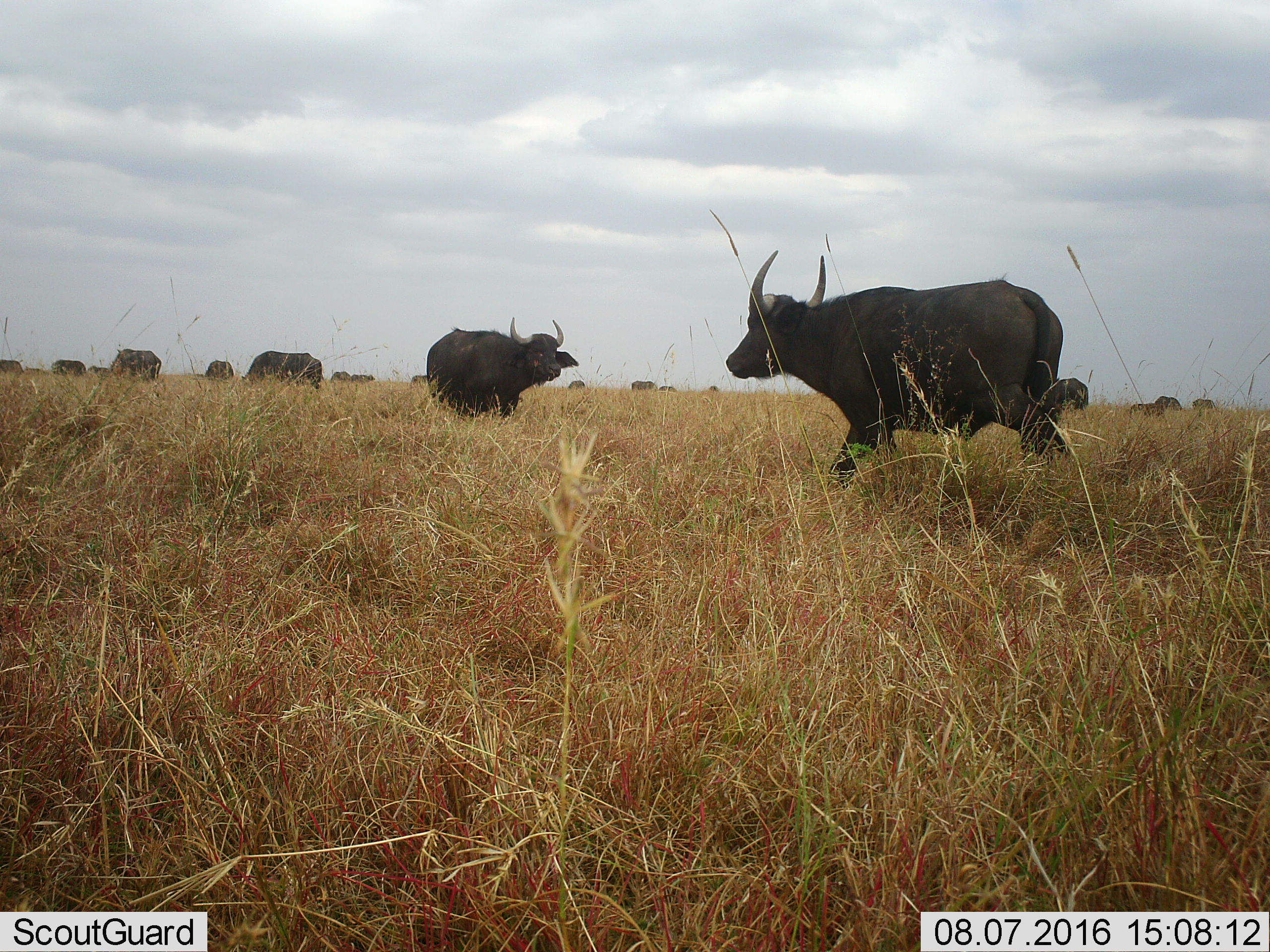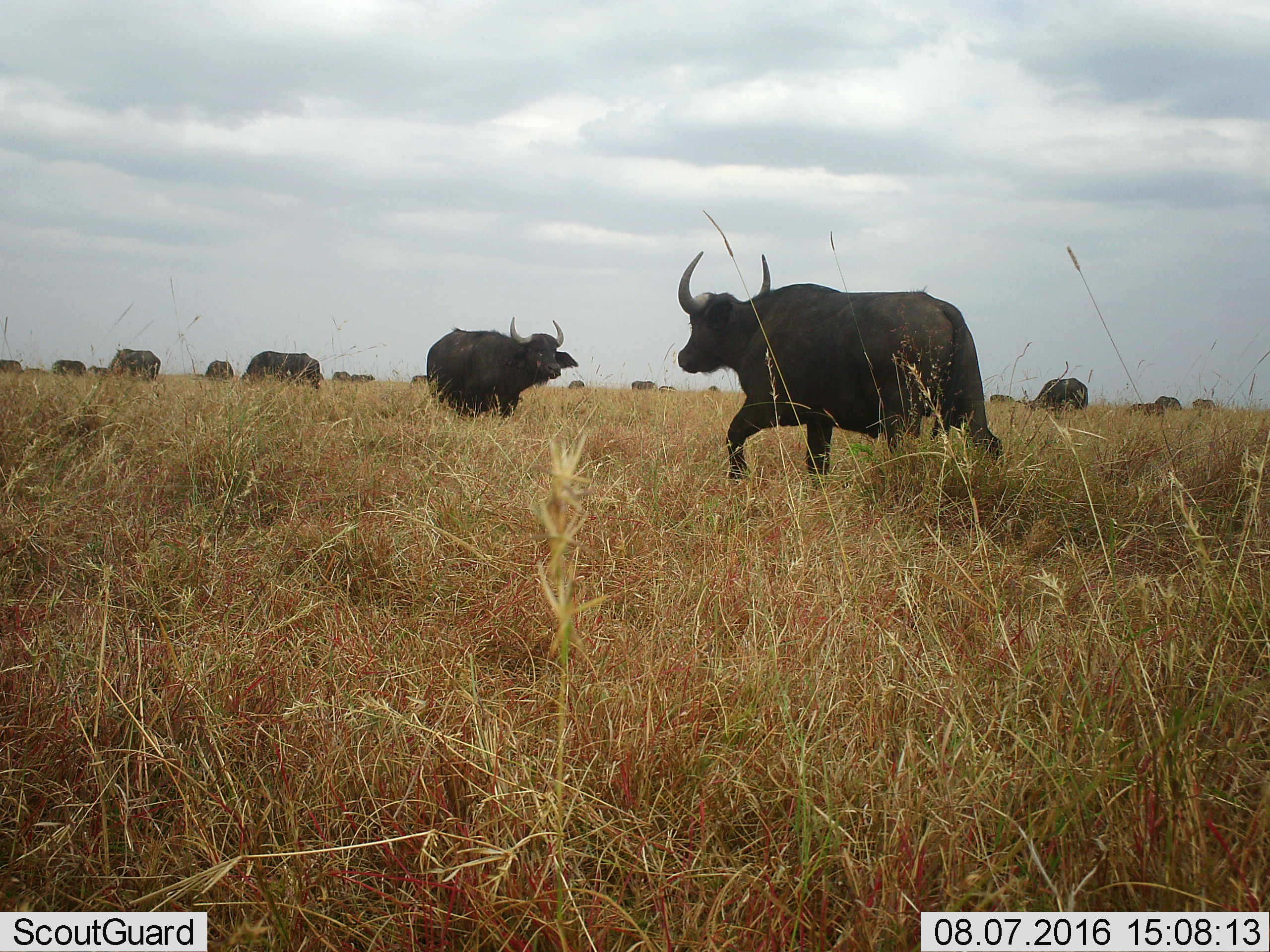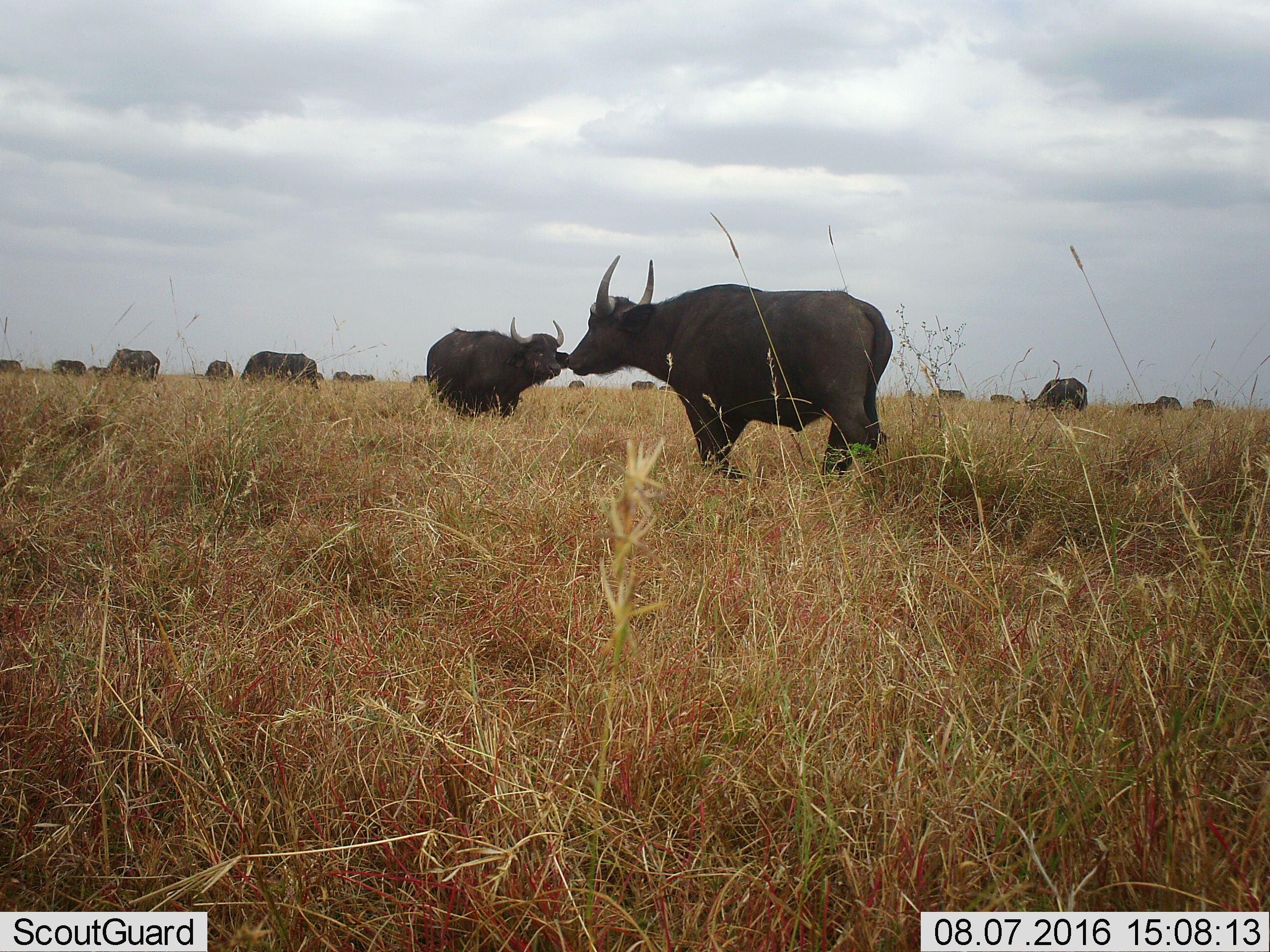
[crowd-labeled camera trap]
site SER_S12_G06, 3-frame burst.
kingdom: Animalia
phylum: Chordata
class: Mammalia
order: Artiodactyla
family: Bovidae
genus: Syncerus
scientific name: Syncerus caffer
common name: african buffalo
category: buffalo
Buffalo (african buffalo) (Syncerus caffer), count 11-50. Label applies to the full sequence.